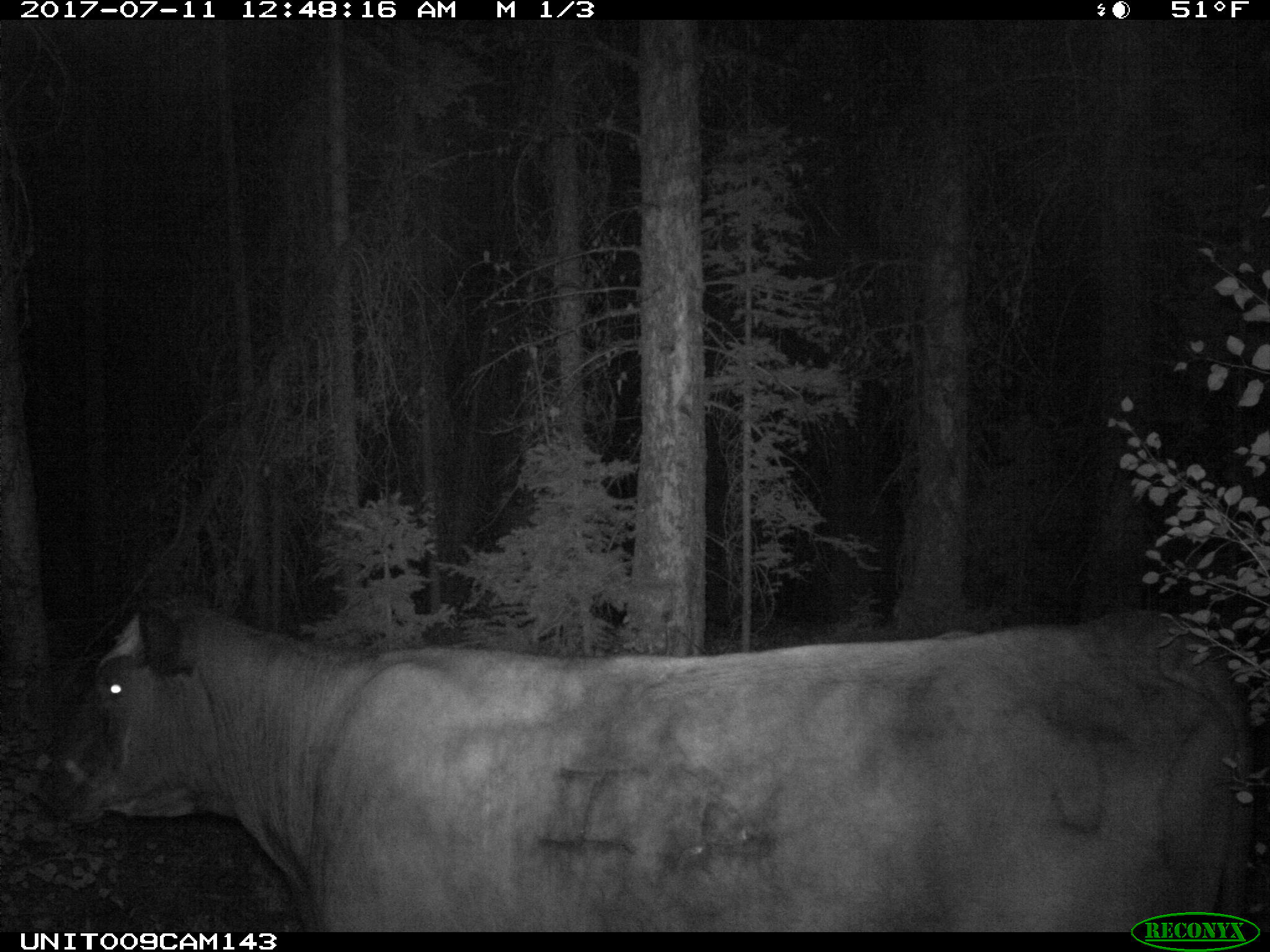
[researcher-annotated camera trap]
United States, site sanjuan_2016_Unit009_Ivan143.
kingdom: Animalia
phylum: Chordata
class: Mammalia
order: Artiodactyla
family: Bovidae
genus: Bos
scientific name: Bos taurus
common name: domestic cow